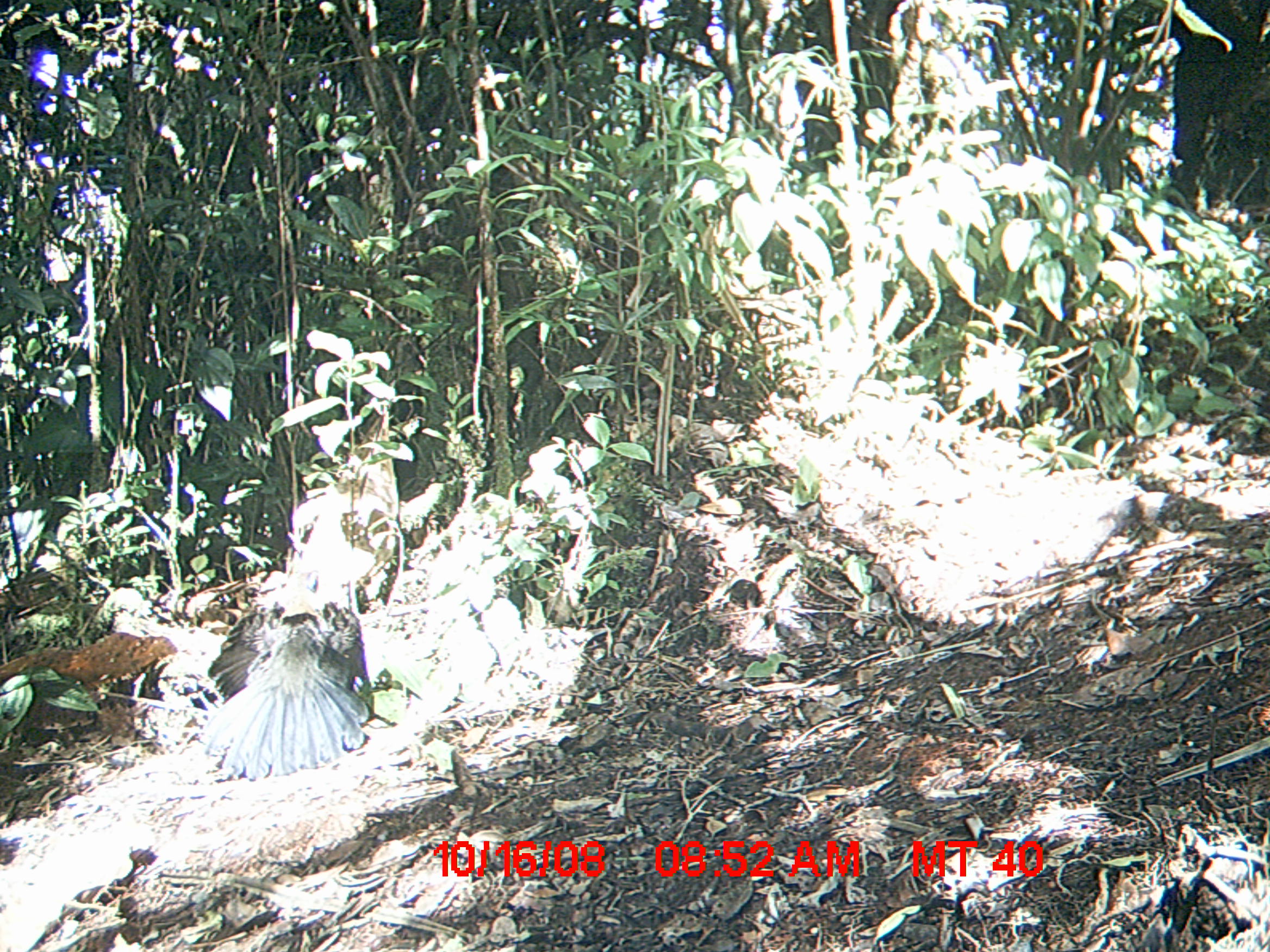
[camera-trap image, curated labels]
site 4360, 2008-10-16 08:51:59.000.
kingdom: Animalia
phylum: Chordata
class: Aves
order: Cuculiformes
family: Cuculidae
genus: Coua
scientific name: Coua serriana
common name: red-breasted coua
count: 2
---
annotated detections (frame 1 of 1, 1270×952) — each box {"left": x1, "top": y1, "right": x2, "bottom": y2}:
coua serriana: {"left": 205, "top": 569, "right": 372, "bottom": 779}